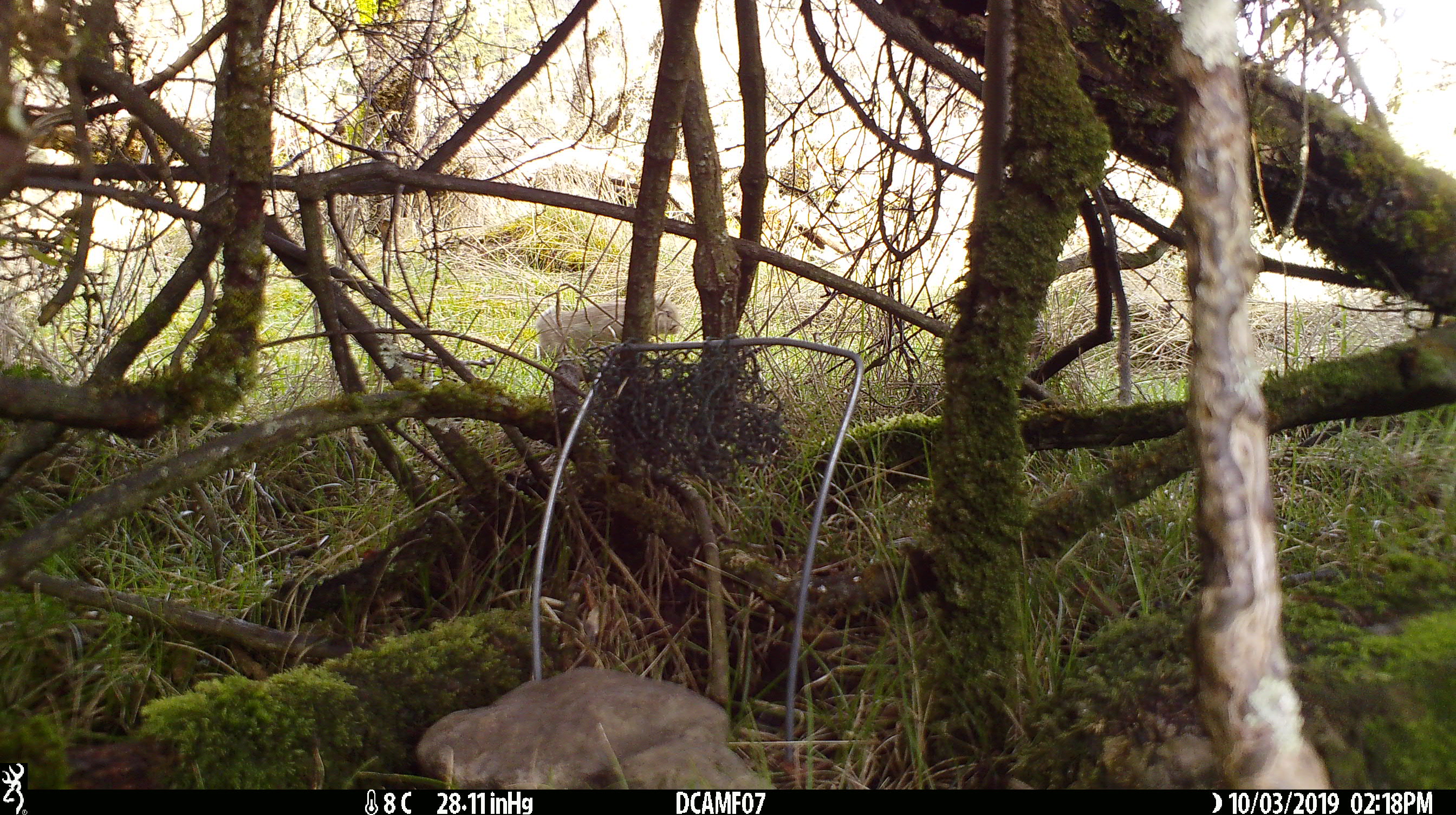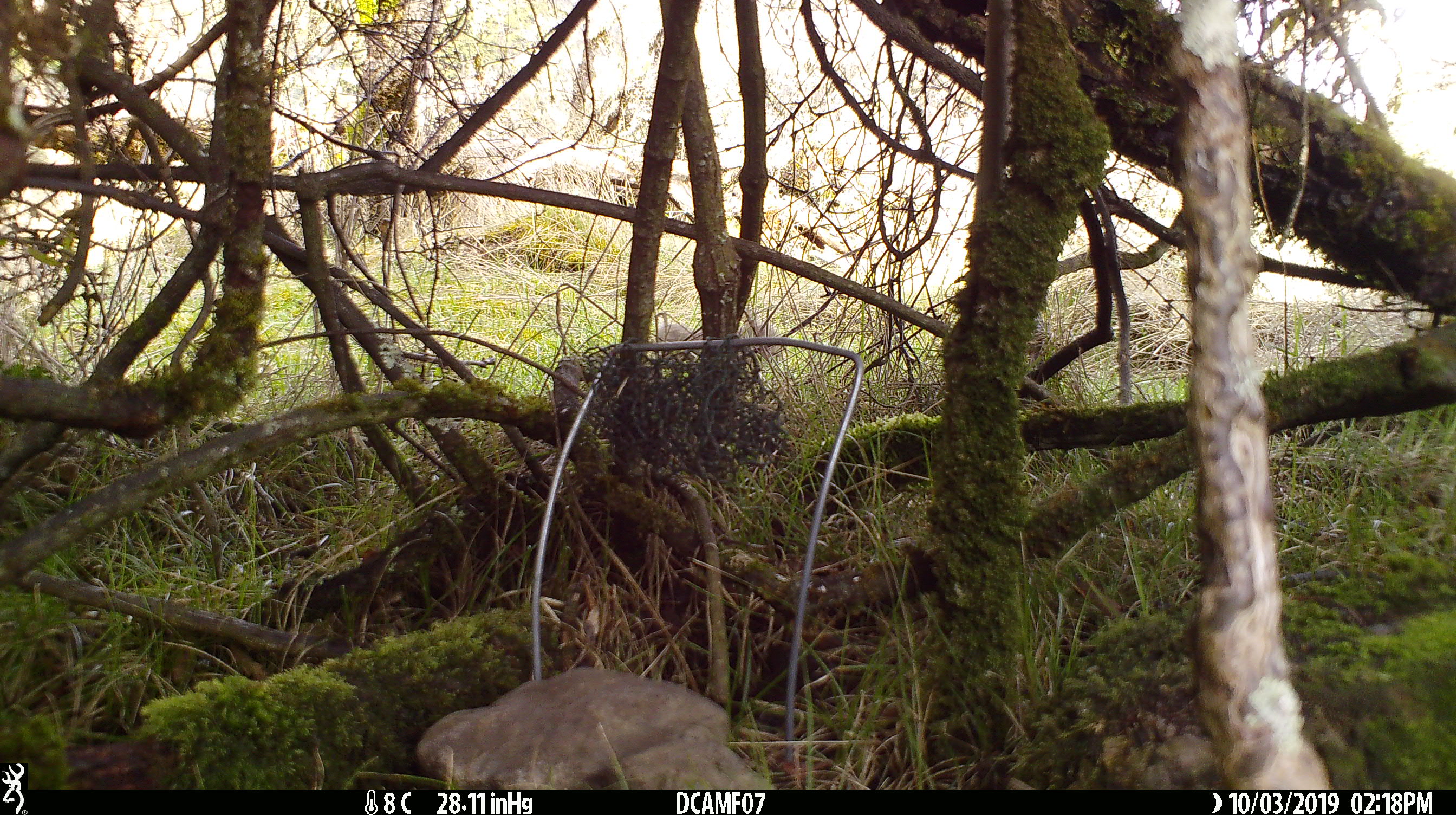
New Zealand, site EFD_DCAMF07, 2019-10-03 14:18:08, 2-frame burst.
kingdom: Animalia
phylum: Chordata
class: Mammalia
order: Lagomorpha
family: Leporidae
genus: Oryctolagus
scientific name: Oryctolagus cuniculus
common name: european rabbit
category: rabbit